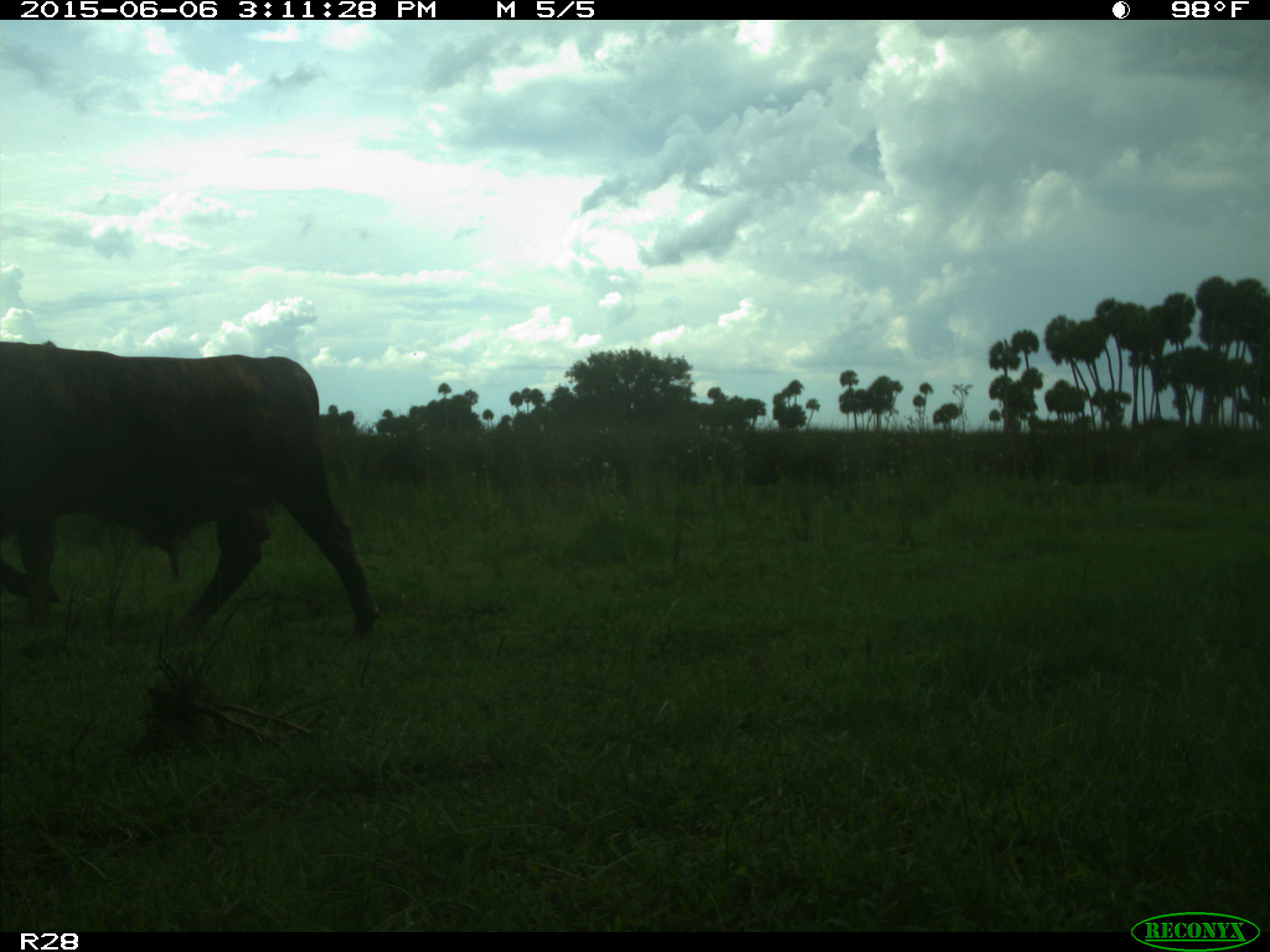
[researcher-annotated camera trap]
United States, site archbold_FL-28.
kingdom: Animalia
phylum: Chordata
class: Mammalia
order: Artiodactyla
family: Bovidae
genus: Bos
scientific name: Bos taurus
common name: domestic cow